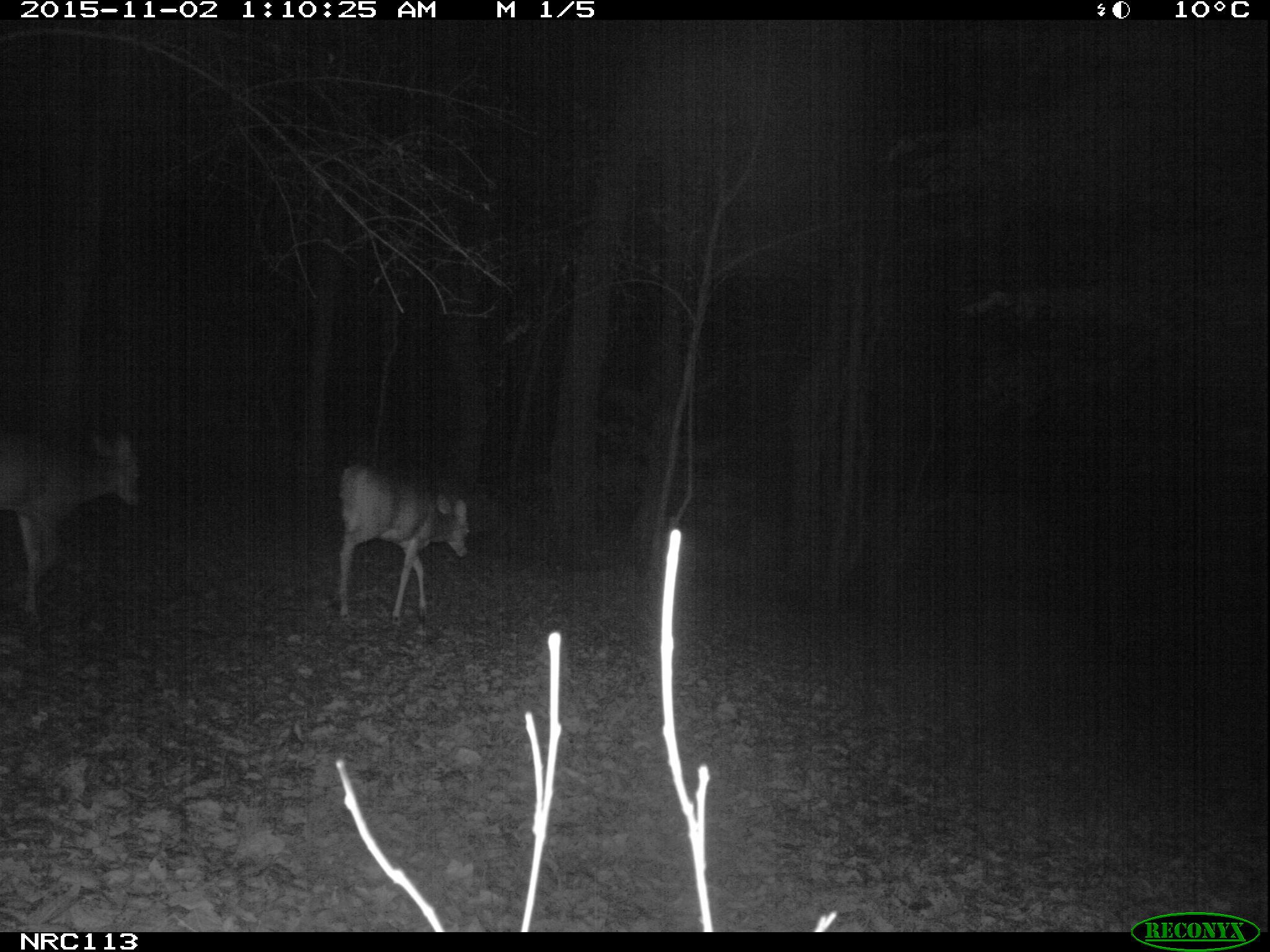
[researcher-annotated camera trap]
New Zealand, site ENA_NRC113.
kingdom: Animalia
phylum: Chordata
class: Mammalia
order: Artiodactyla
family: Cervidae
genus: Odocoileus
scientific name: Odocoileus virginianus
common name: white-tailed deer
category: white tailed deer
White tailed deer (white-tailed deer) (Odocoileus virginianus).